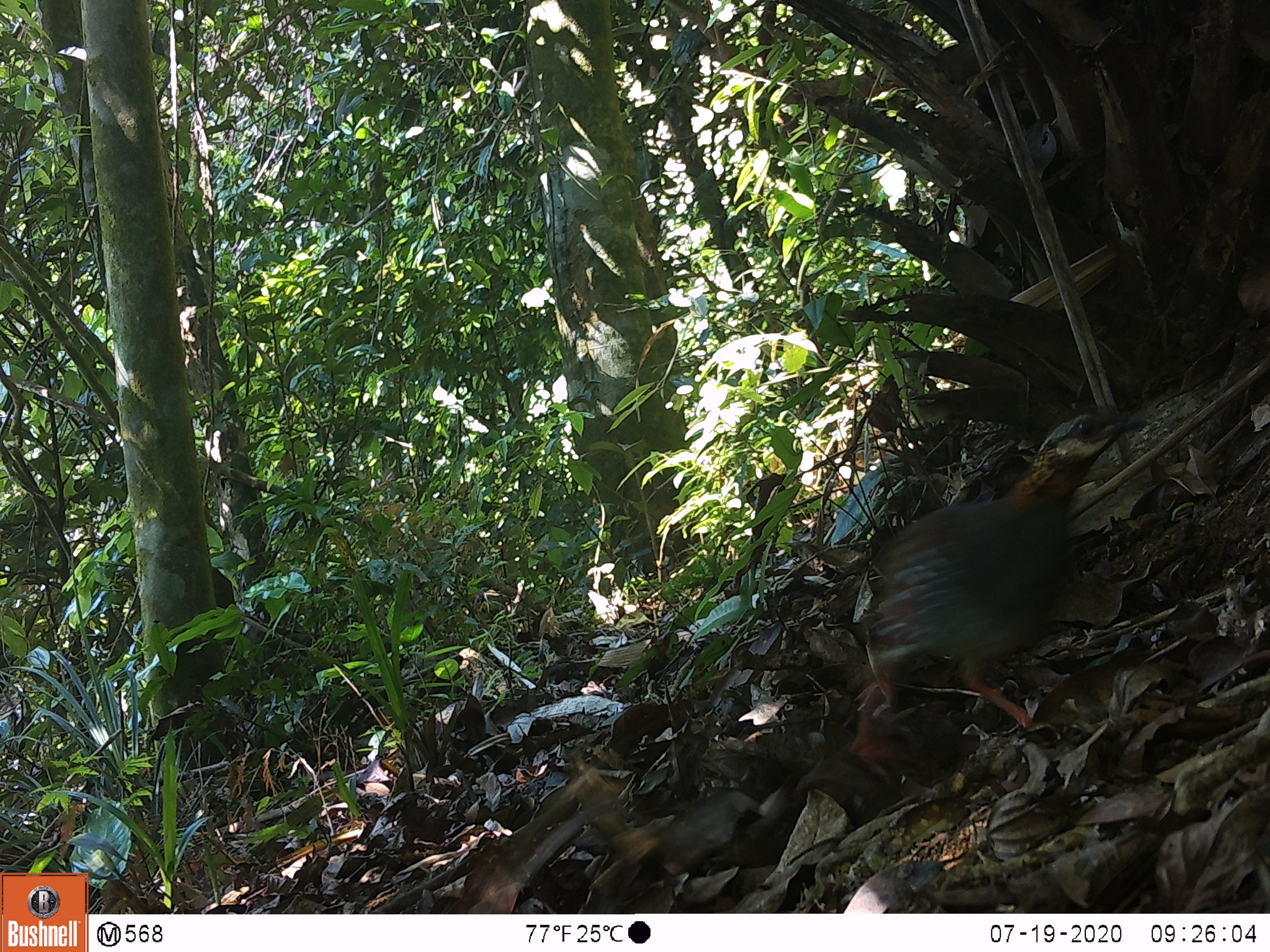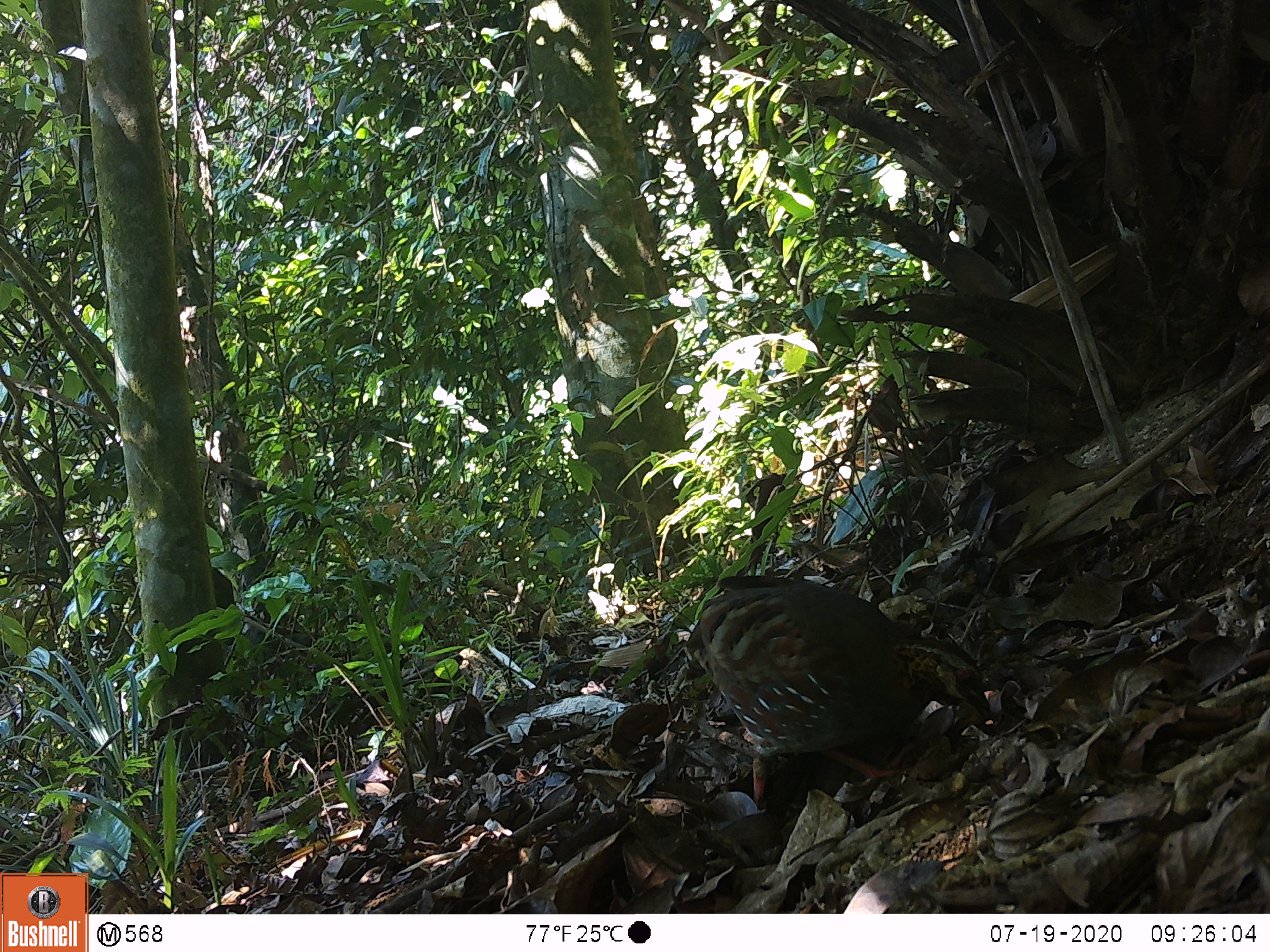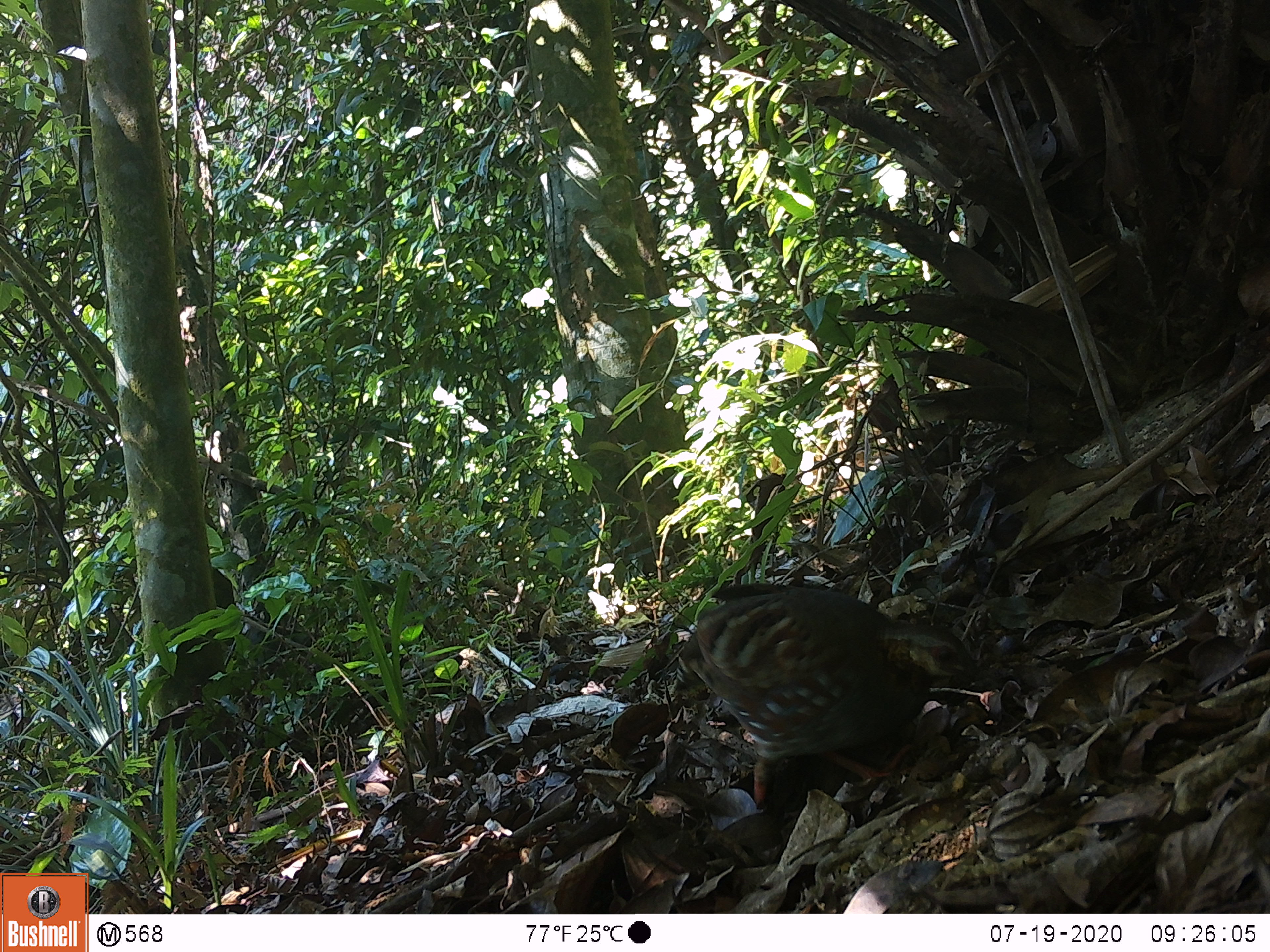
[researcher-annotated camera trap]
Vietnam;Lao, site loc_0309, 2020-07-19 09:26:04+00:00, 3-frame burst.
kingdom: Animalia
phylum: Chordata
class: Aves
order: Galliformes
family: Phasianidae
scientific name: Phasianidae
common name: partridge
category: unidentified partridge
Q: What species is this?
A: Unidentified partridge (partridge) (Phasianidae).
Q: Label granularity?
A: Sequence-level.